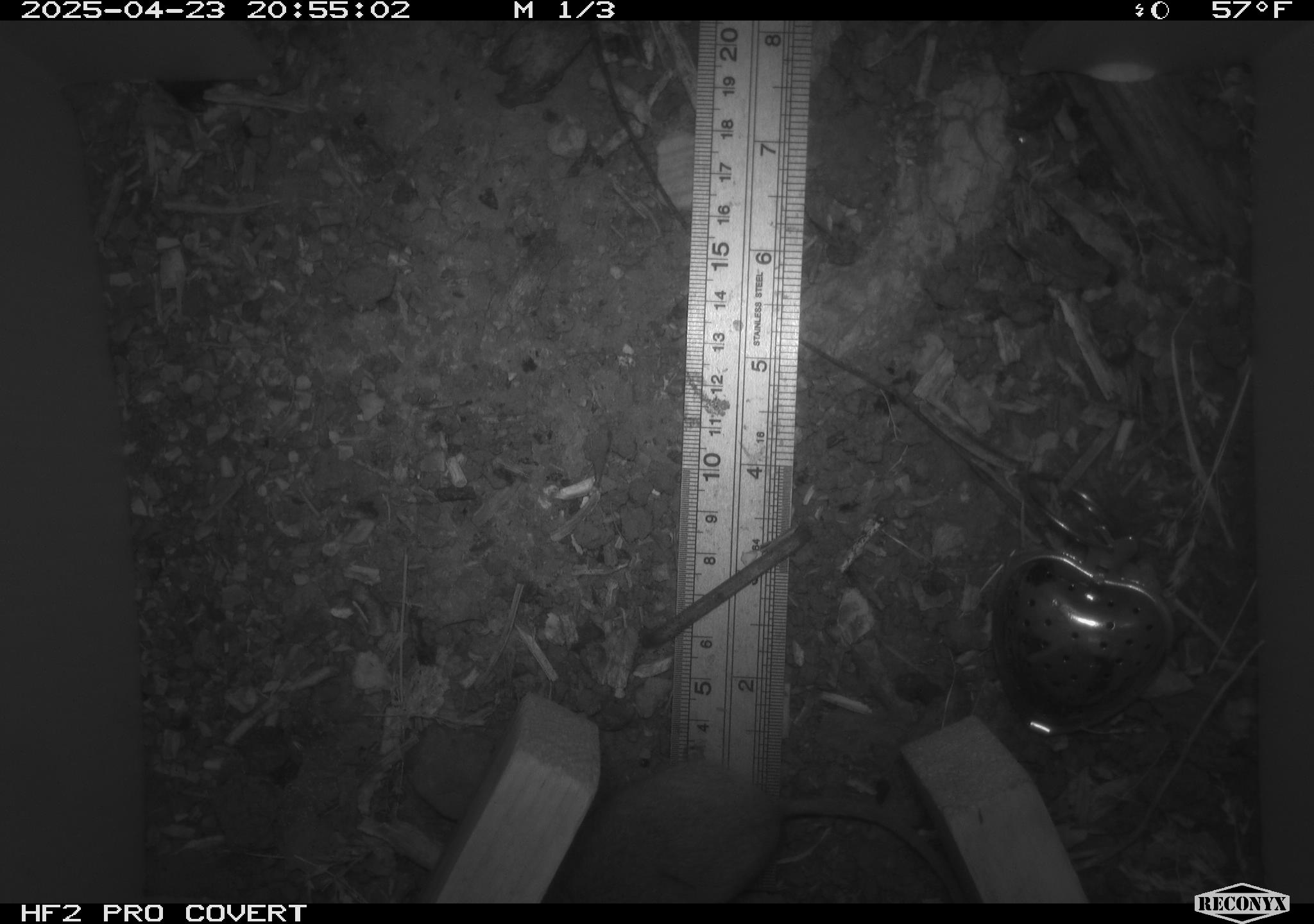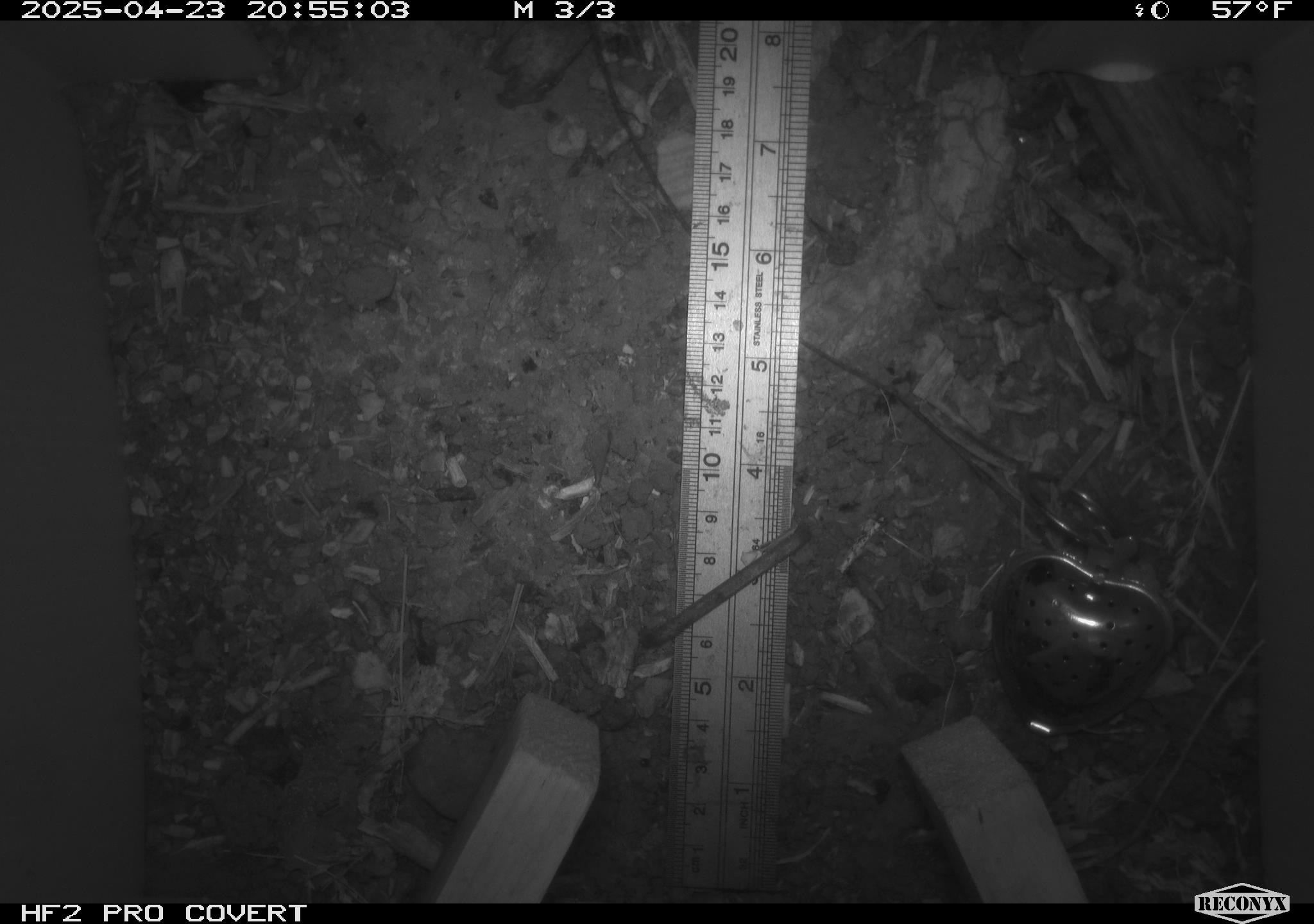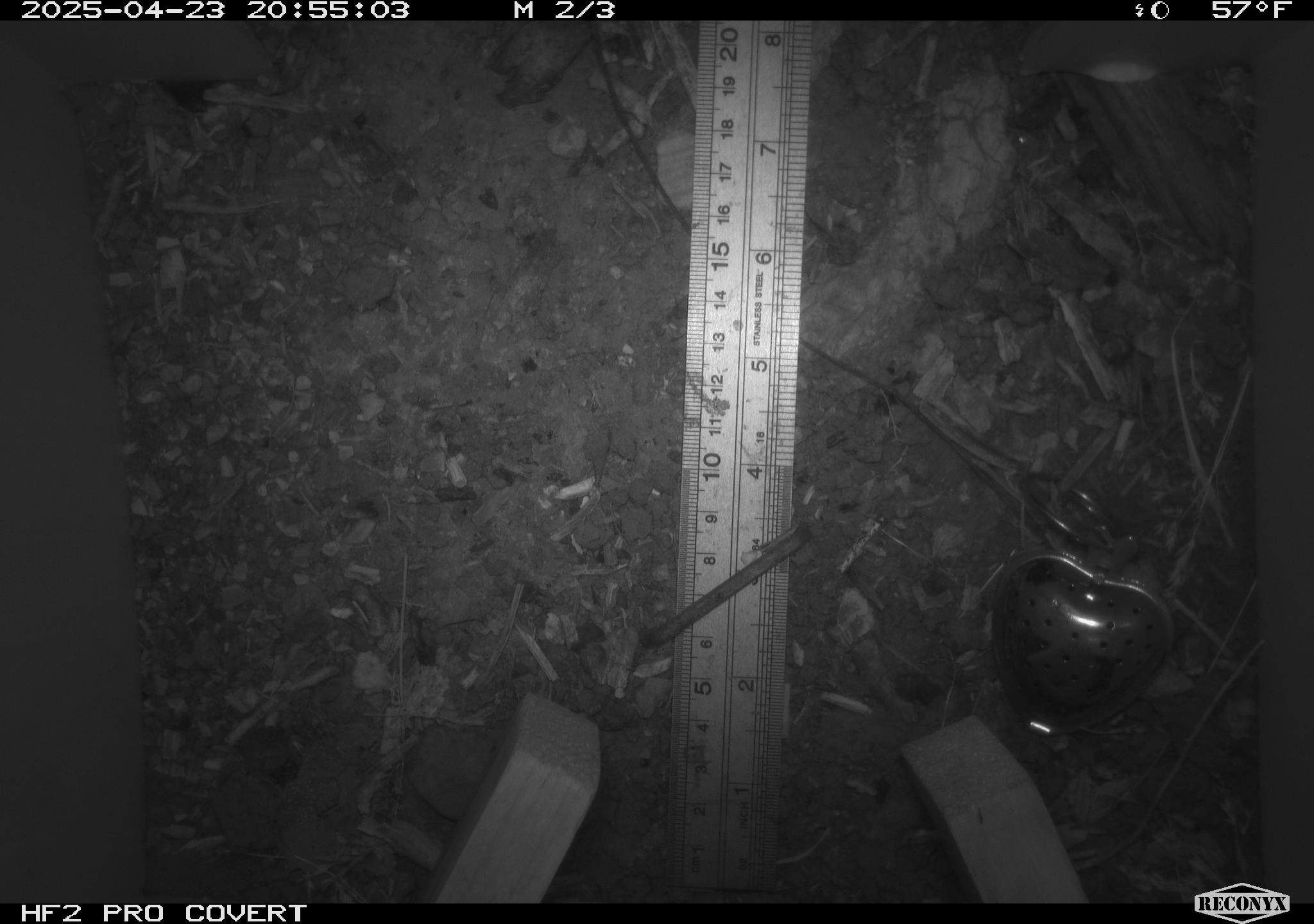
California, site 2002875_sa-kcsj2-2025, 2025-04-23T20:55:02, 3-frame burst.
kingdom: Animalia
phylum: Chordata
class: Mammalia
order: Rodentia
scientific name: Rodentia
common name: rodent